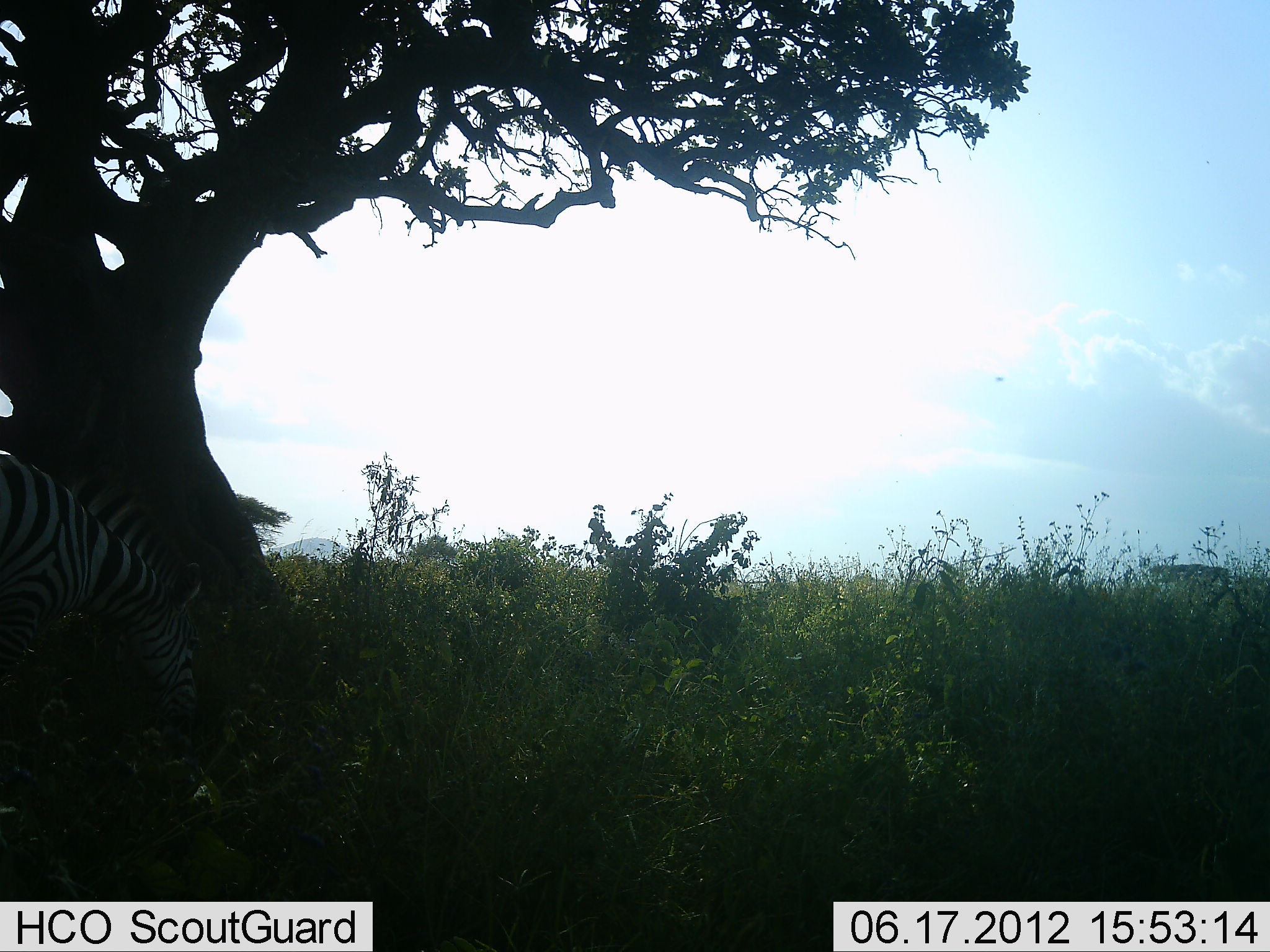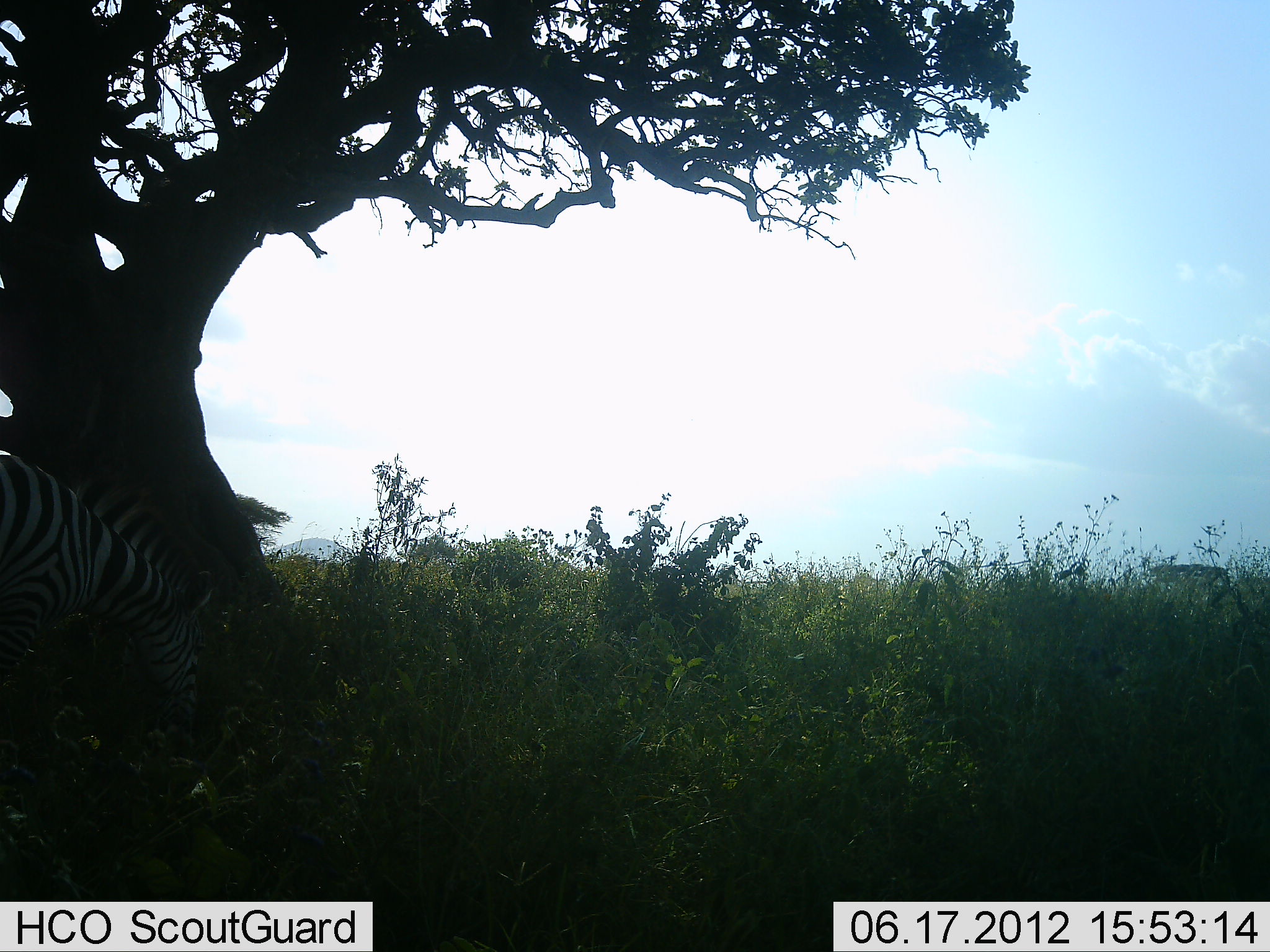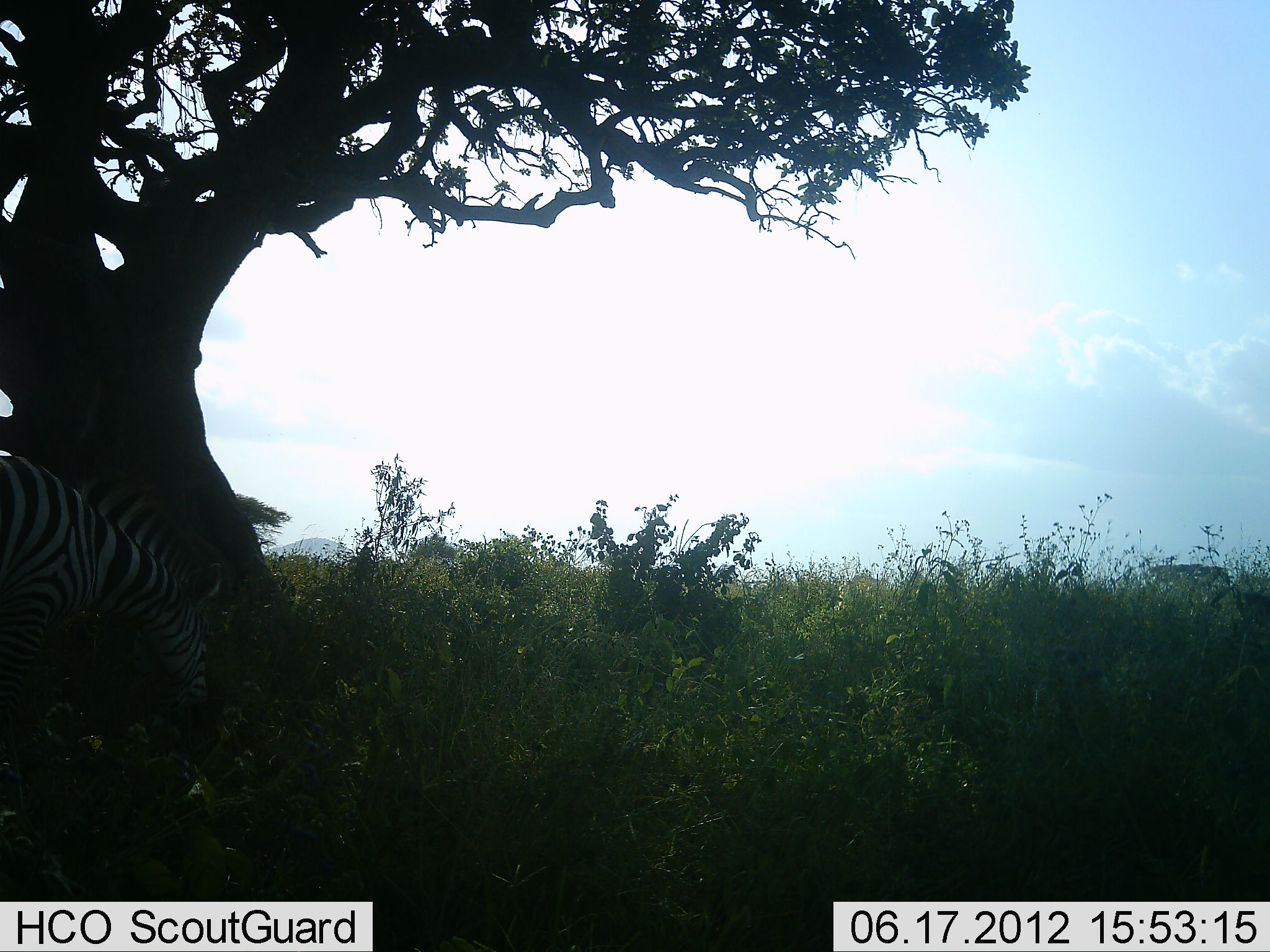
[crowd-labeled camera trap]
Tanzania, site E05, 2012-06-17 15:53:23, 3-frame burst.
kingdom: Animalia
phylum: Chordata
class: Mammalia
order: Perissodactyla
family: Equidae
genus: Equus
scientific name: Equus quagga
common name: plains zebra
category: zebra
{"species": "zebra (plains zebra) (Equus quagga)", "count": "1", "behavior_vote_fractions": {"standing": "10%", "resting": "0%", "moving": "0%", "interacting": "0%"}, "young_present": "0%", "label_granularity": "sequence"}